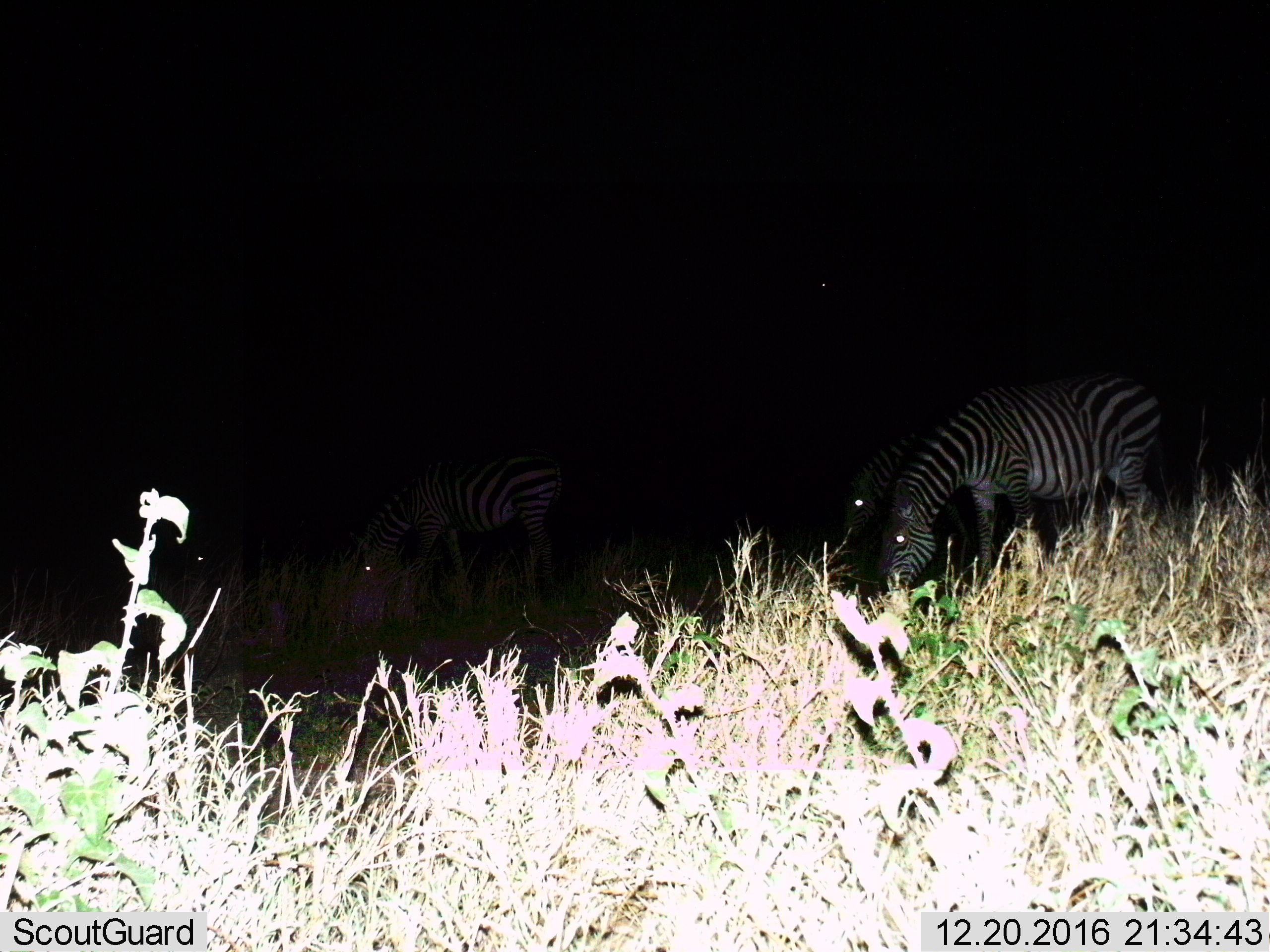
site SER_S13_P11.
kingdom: Animalia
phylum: Chordata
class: Mammalia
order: Perissodactyla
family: Equidae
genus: Equus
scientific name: Equus quagga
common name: plains zebra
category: zebraplains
Zebraplains (plains zebra) (Equus quagga), count 4. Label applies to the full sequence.